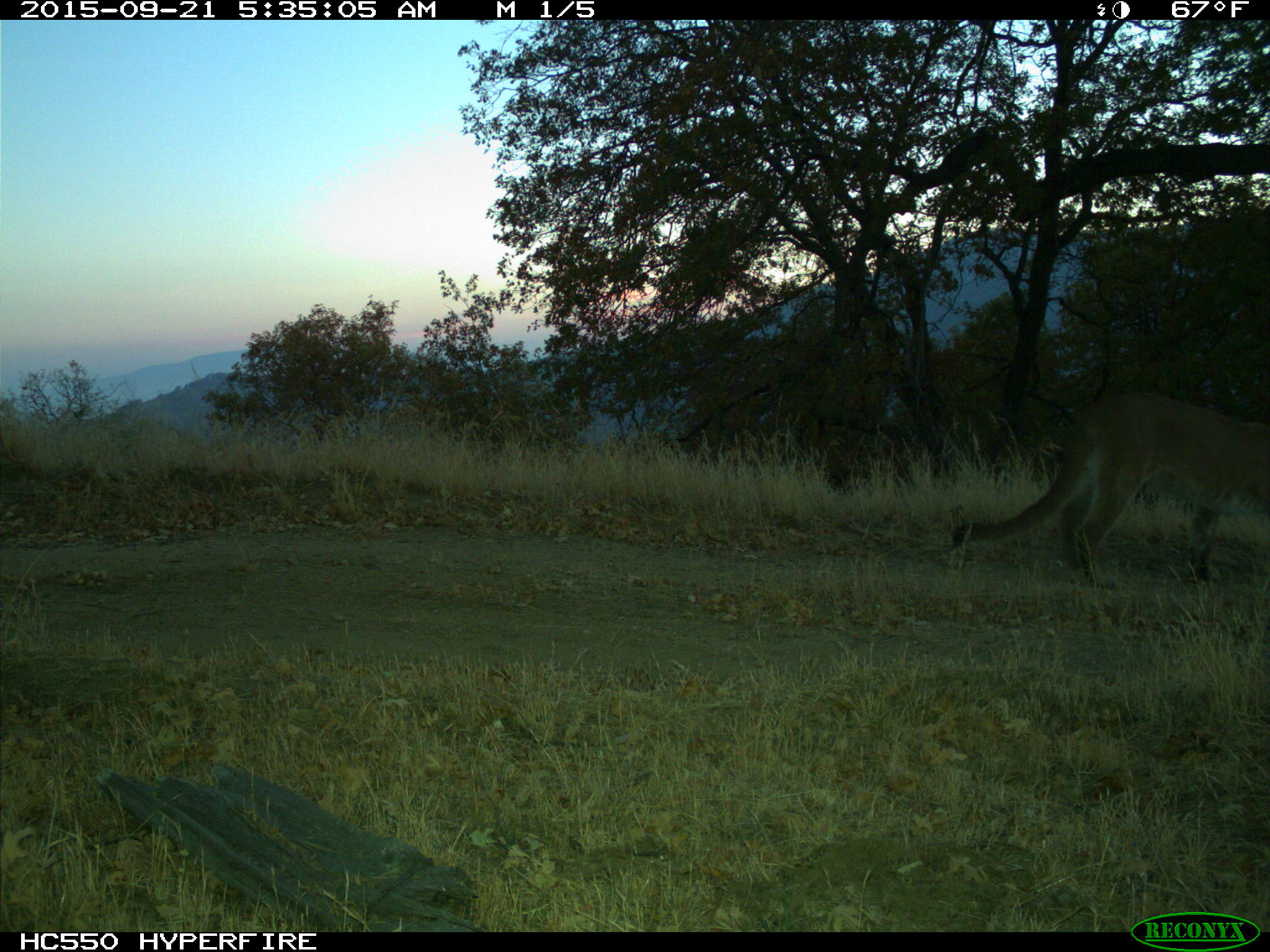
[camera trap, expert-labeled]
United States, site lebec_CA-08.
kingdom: Animalia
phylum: Chordata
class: Mammalia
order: Carnivora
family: Felidae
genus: Puma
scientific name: Puma concolor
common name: mountain lion